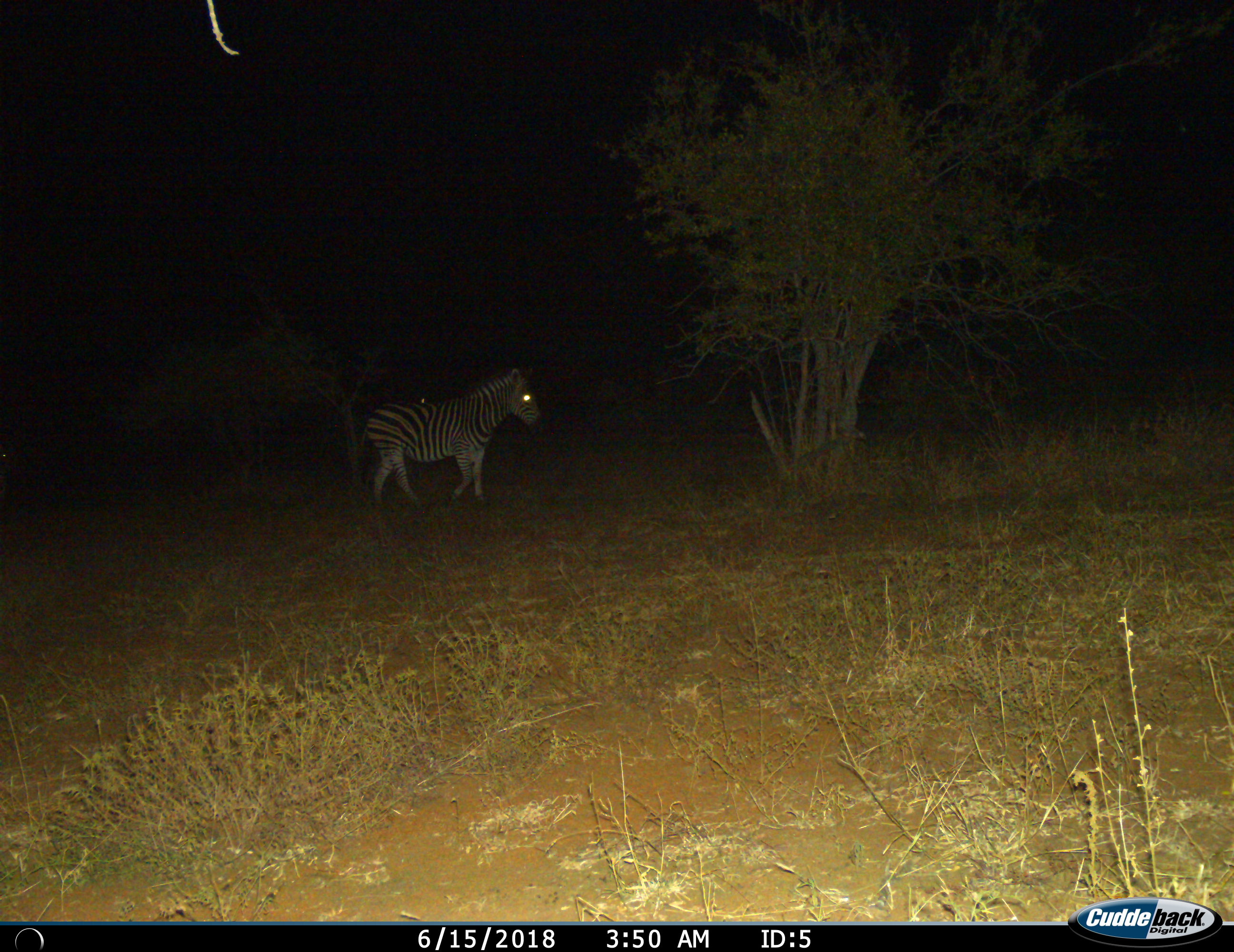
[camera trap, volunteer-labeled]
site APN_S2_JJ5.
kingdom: Animalia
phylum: Chordata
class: Mammalia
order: Perissodactyla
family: Equidae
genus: Equus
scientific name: Equus quagga burchellii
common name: burchell's zebra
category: zebraburchells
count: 1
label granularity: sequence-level